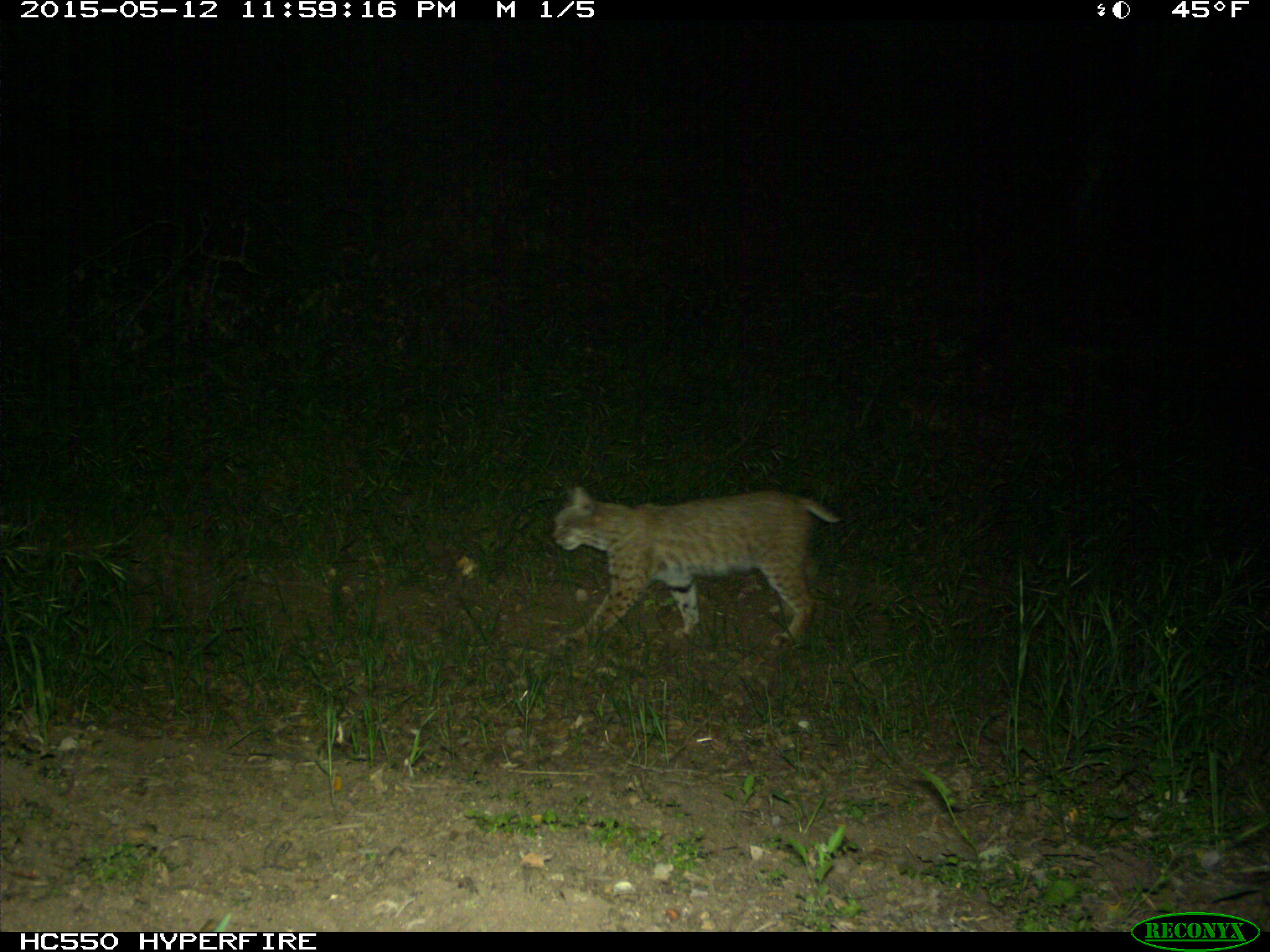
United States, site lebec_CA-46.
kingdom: Animalia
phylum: Chordata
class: Mammalia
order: Carnivora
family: Felidae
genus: Lynx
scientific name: Lynx rufus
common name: bobcat